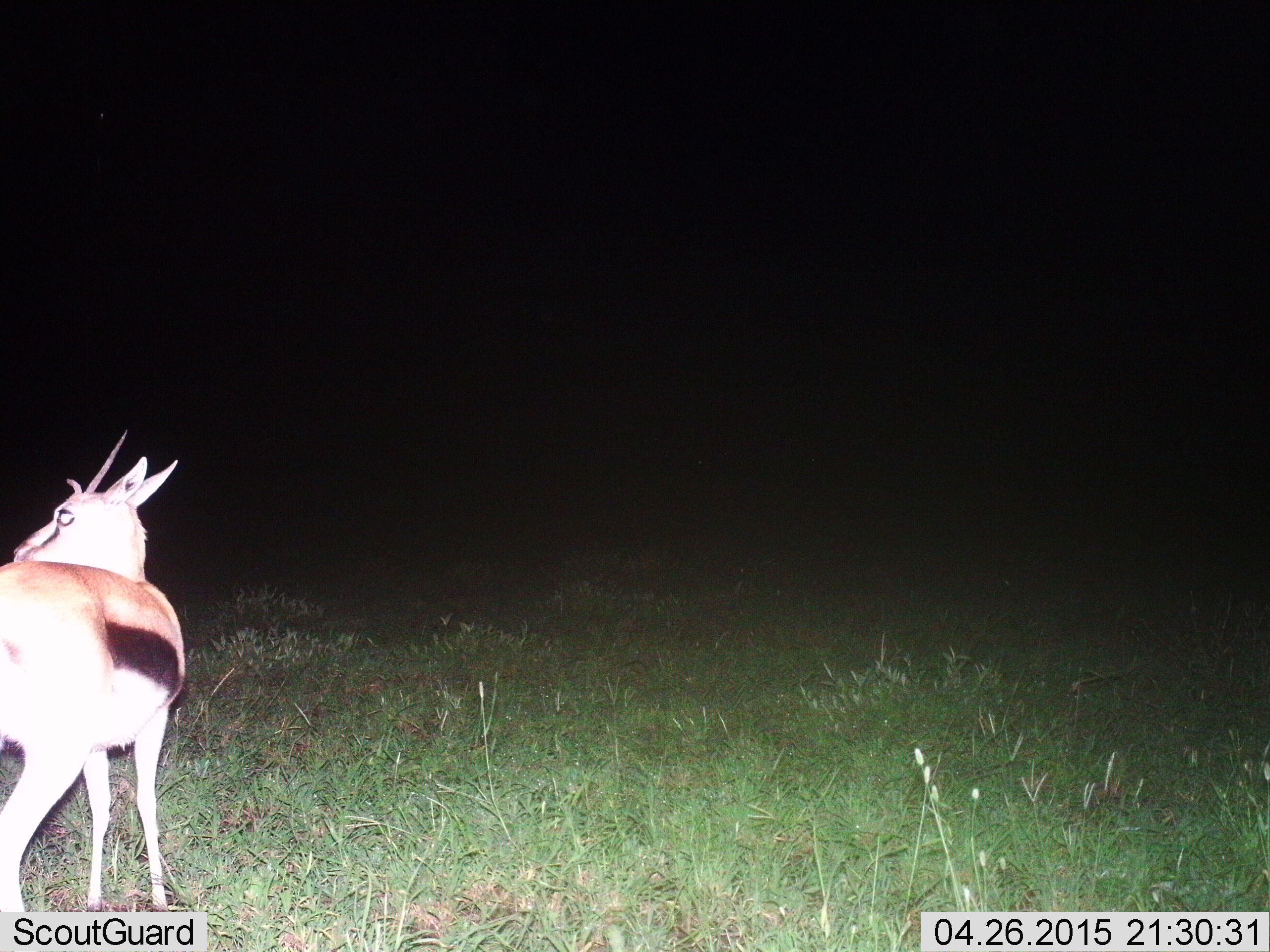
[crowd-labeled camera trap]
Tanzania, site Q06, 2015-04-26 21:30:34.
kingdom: Animalia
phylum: Chordata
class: Mammalia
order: Artiodactyla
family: Bovidae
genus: Eudorcas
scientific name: Eudorcas thomsonii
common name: thomson's gazelle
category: gazellethomsons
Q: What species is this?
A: Gazellethomsons (thomson's gazelle) (Eudorcas thomsonii).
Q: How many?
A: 1.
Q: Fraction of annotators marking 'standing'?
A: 100%.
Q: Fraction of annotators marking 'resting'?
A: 0%.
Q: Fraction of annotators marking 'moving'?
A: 0%.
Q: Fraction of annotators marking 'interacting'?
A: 0%.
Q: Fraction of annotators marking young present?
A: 0%.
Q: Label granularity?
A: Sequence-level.